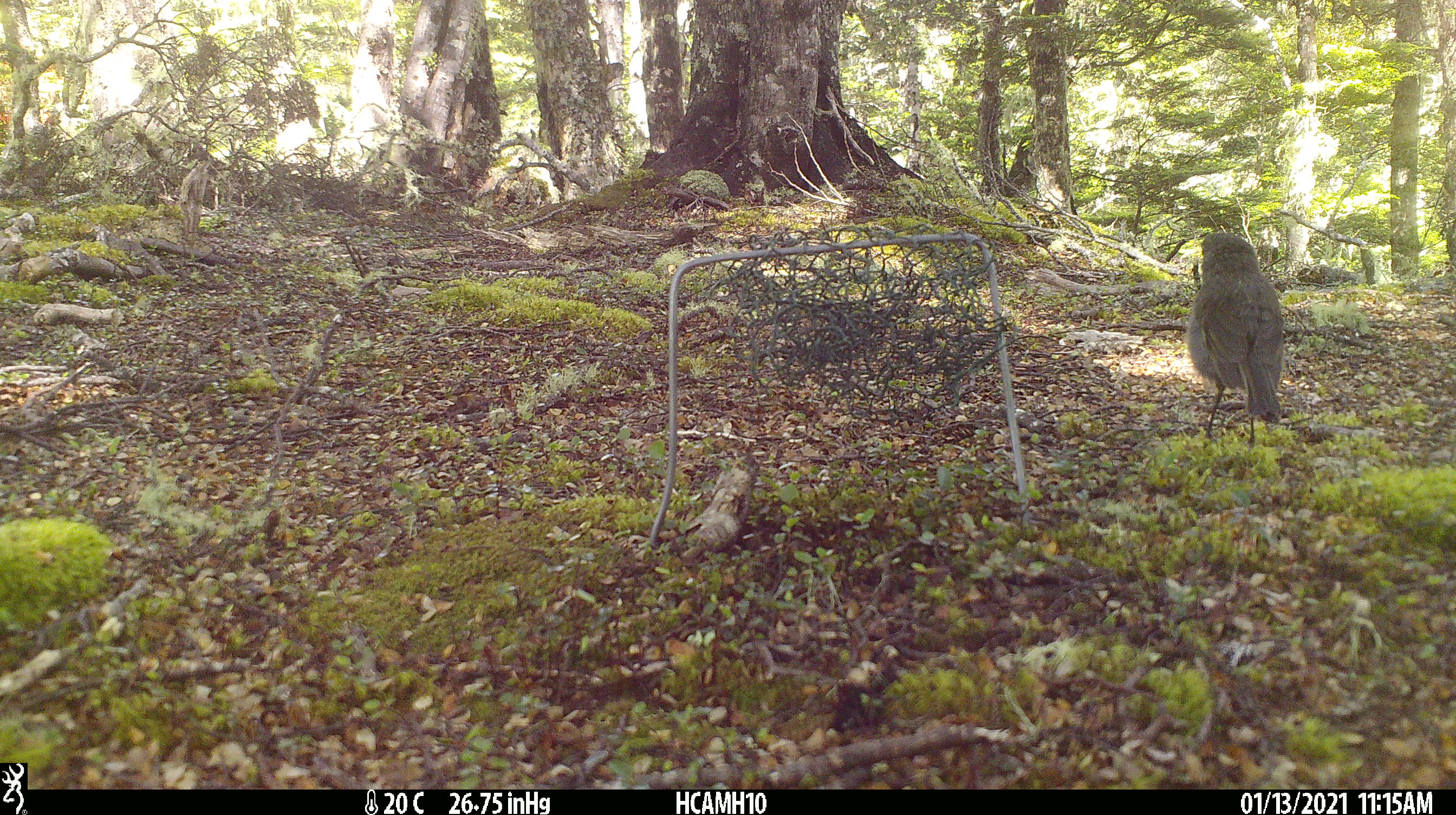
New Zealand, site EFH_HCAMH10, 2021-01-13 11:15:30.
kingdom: Animalia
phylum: Chordata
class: Aves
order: Passeriformes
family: Petroicidae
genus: Petroica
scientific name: Petroica australis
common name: new zealand robin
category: robin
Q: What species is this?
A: Robin (new zealand robin) (Petroica australis).